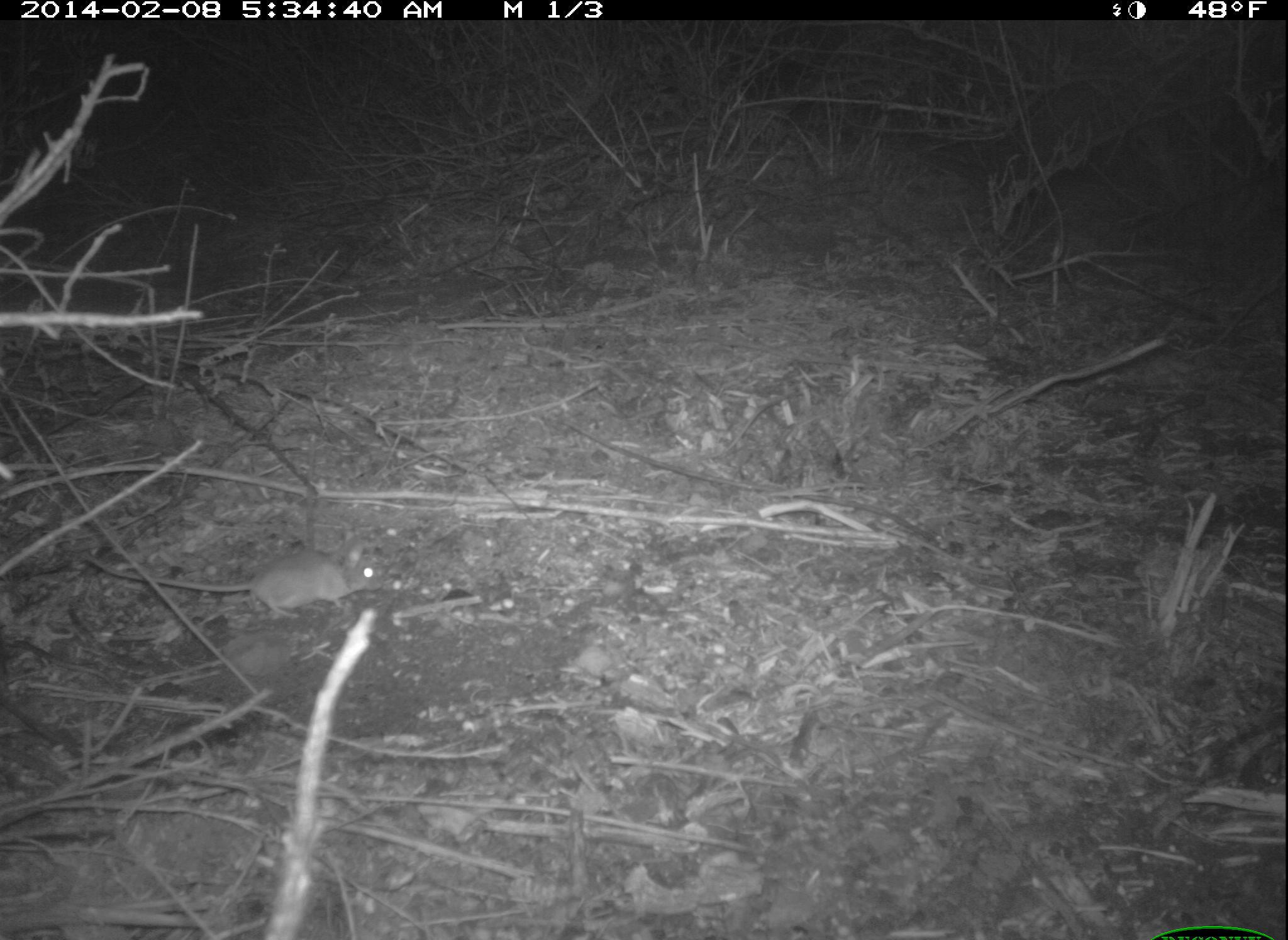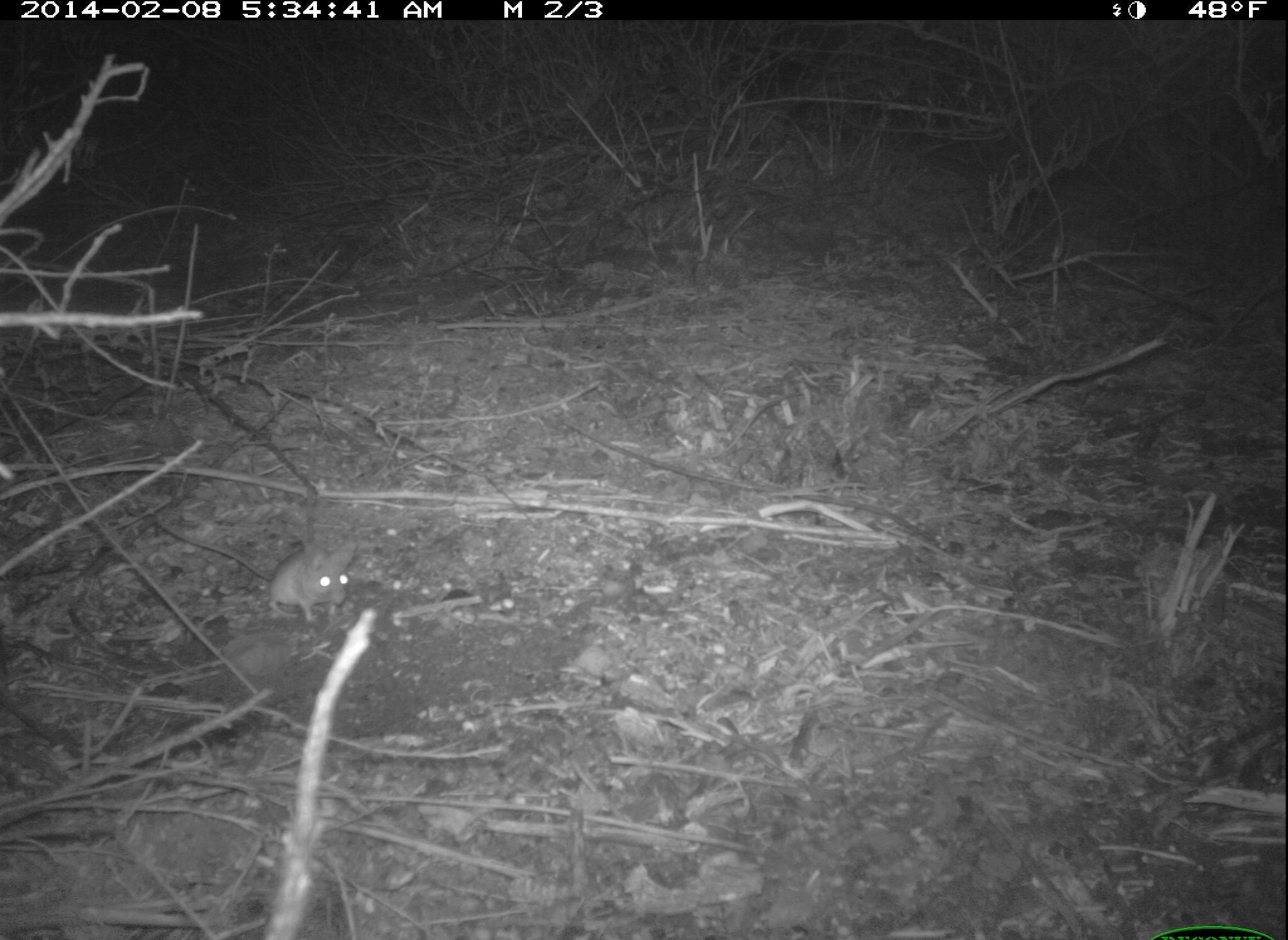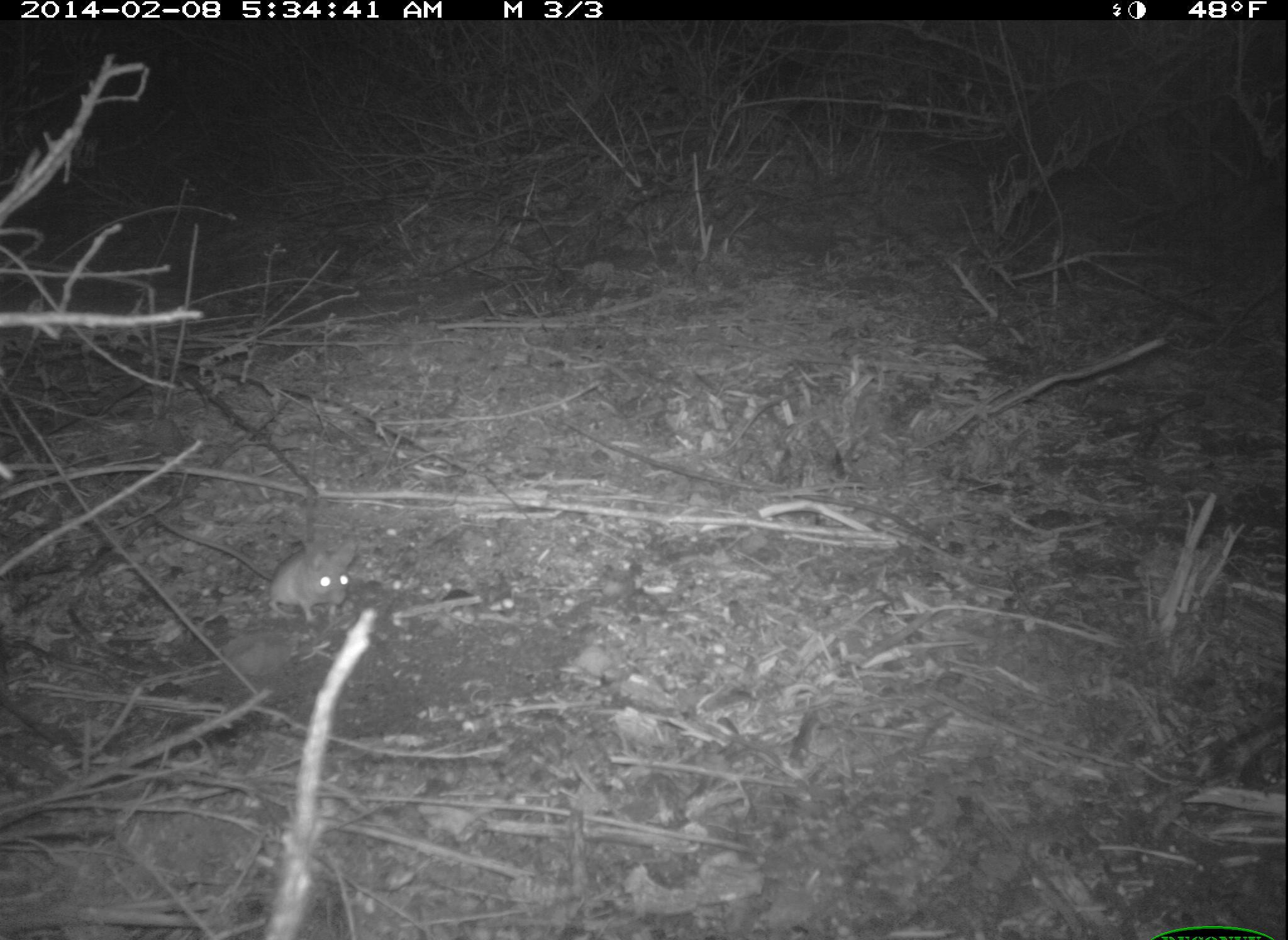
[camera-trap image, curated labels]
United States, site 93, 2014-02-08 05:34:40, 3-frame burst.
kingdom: Animalia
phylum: Chordata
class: Mammalia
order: Rodentia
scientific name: Rodentia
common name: rodent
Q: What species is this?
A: Rodent (Rodentia).